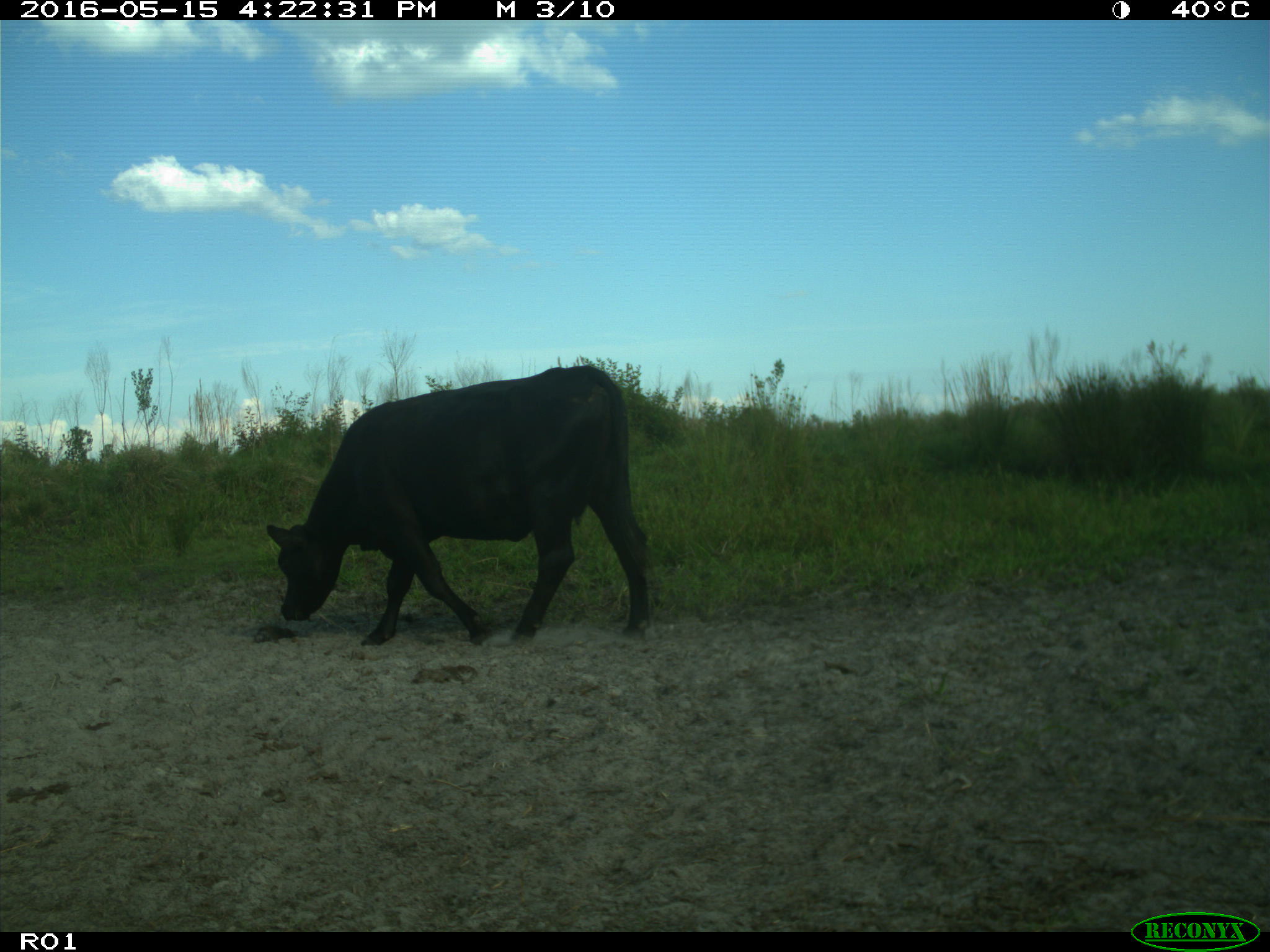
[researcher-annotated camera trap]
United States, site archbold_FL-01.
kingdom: Animalia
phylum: Chordata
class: Mammalia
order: Artiodactyla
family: Bovidae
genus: Bos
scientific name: Bos taurus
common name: domestic cow